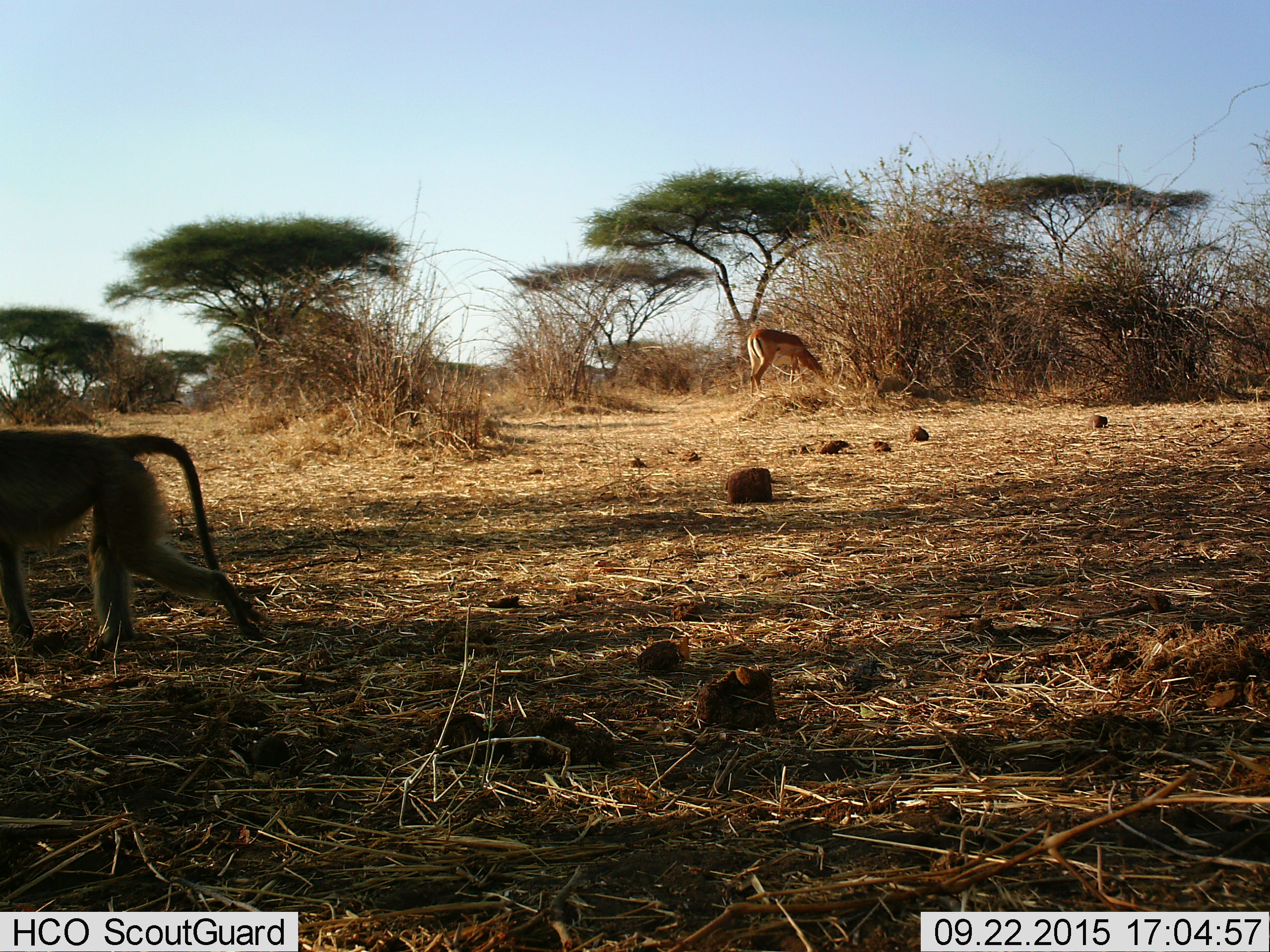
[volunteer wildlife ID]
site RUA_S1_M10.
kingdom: Animalia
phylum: Chordata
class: Mammalia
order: Primates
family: Cercopithecidae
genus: Papio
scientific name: Papio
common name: baboon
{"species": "baboon (Papio)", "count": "1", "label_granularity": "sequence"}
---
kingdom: Animalia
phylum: Chordata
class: Mammalia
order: Artiodactyla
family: Bovidae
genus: Aepyceros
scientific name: Aepyceros melampus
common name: impala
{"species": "impala (Aepyceros melampus)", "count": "1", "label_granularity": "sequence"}